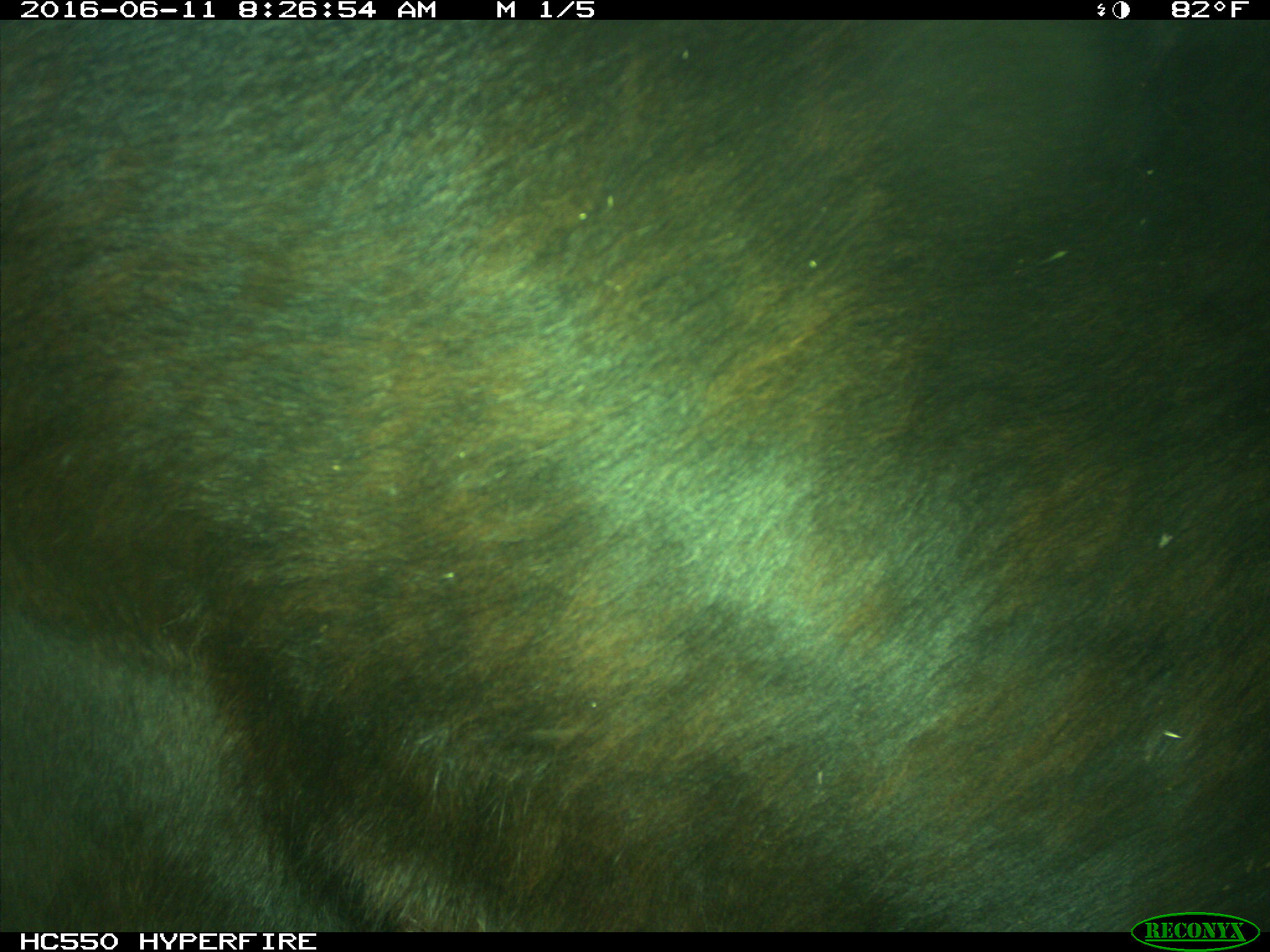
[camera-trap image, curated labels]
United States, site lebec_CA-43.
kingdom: Animalia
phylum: Chordata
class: Mammalia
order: Artiodactyla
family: Bovidae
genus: Bos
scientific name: Bos taurus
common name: domestic cow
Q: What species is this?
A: Bos taurus (domestic cow).